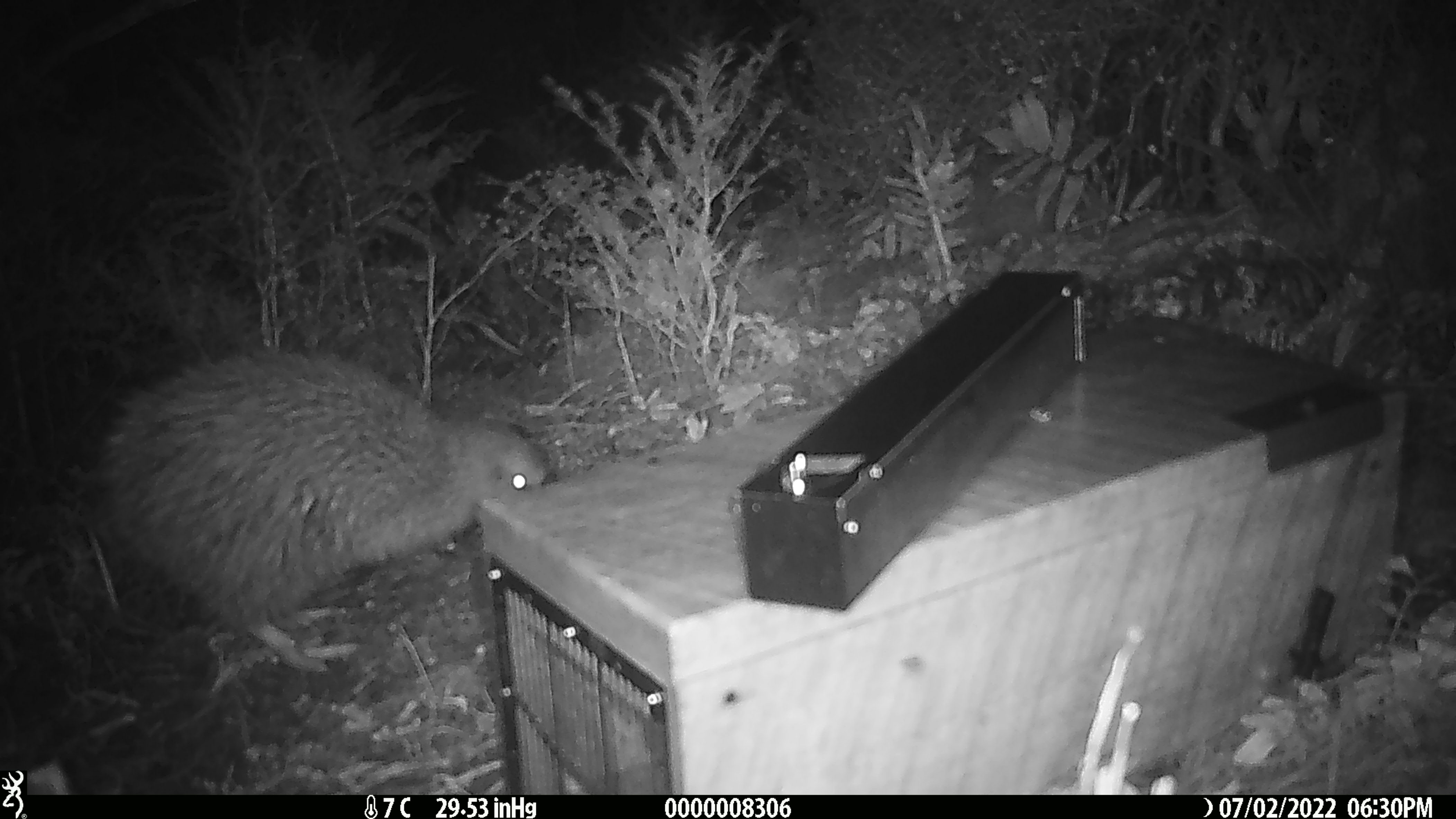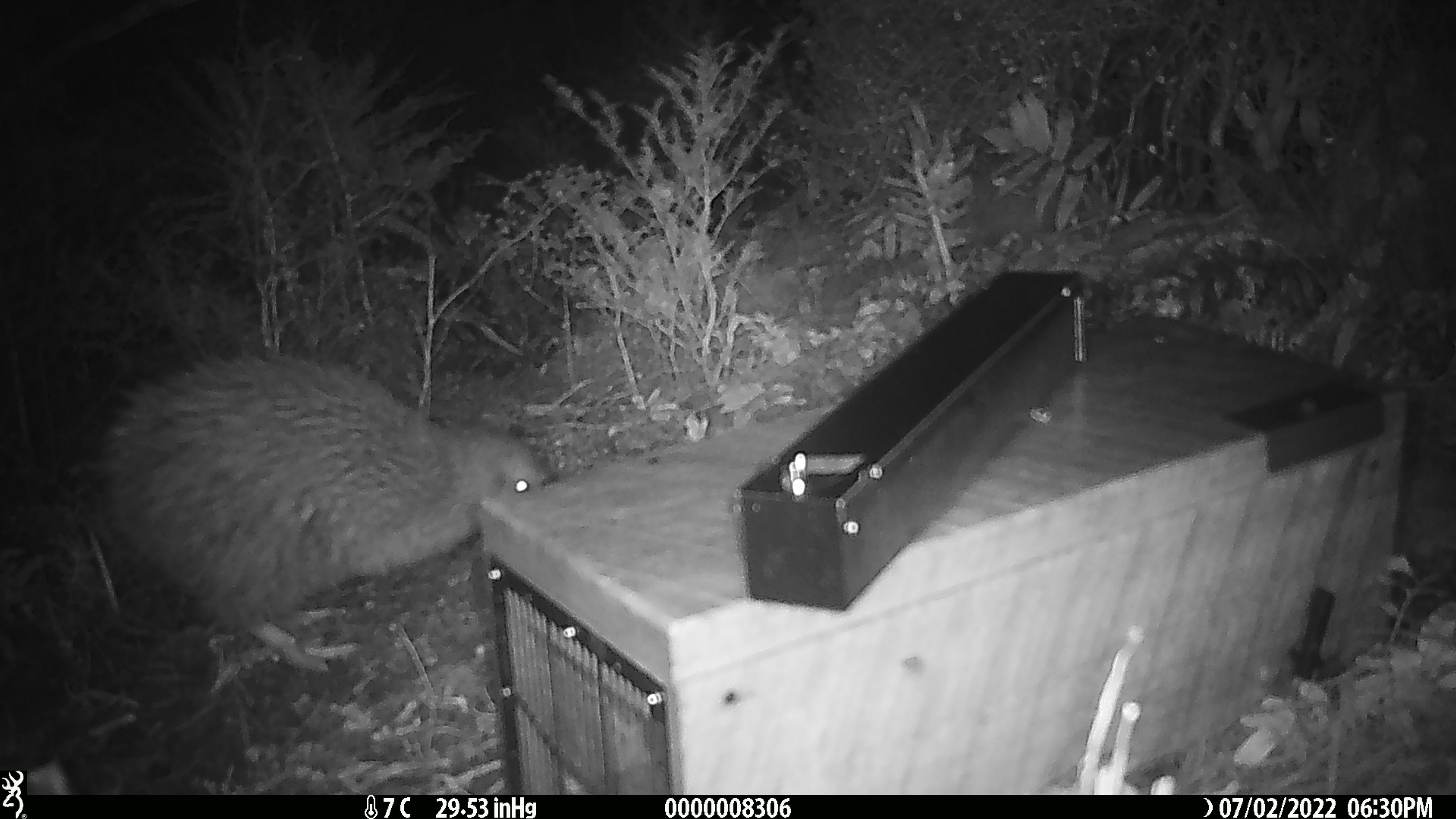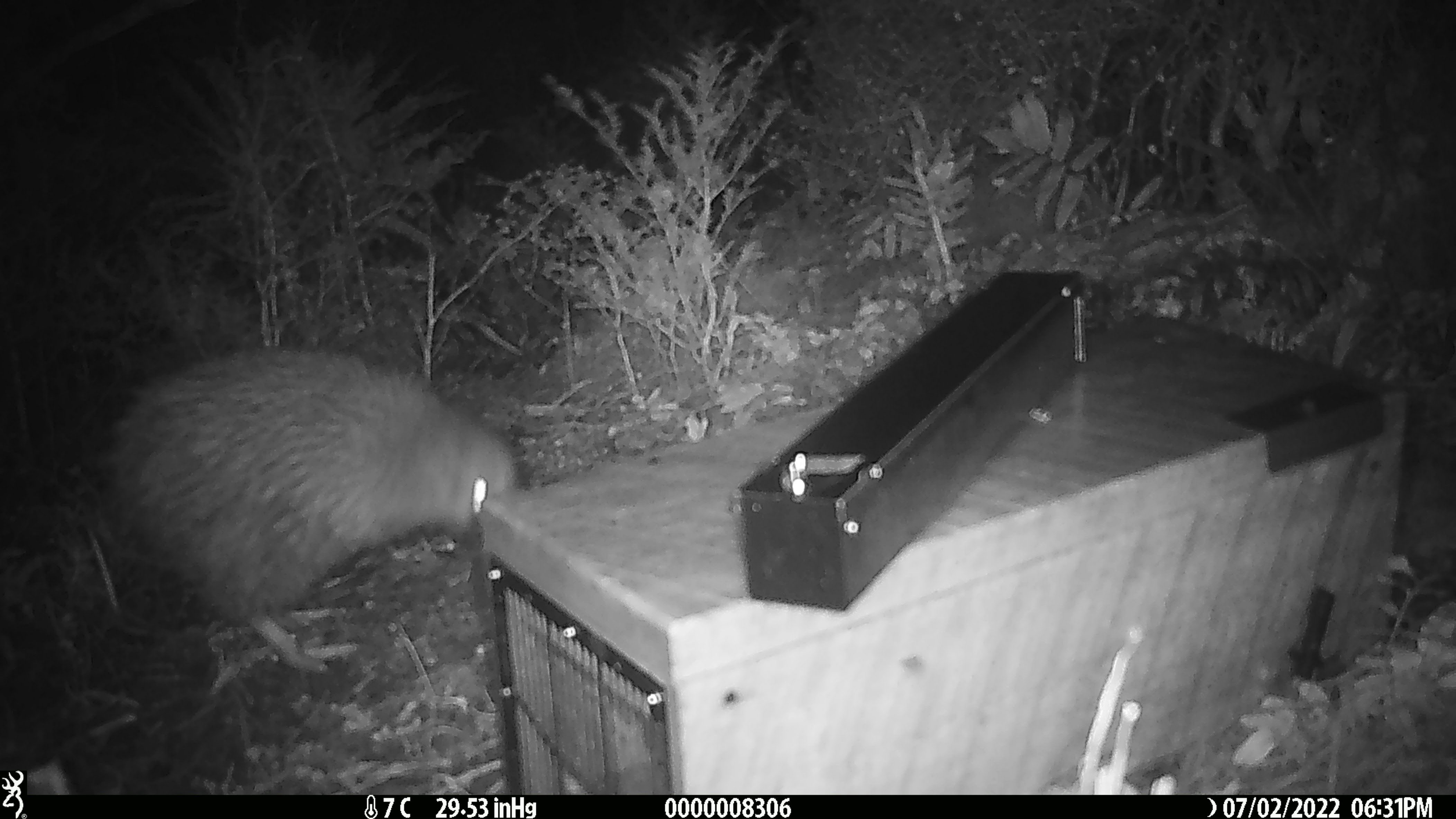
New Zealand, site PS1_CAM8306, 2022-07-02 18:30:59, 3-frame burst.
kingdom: Animalia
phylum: Chordata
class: Aves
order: Apterygiformes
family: Apterygidae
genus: Apteryx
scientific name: Apteryx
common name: kiwi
Kiwi (Apteryx).